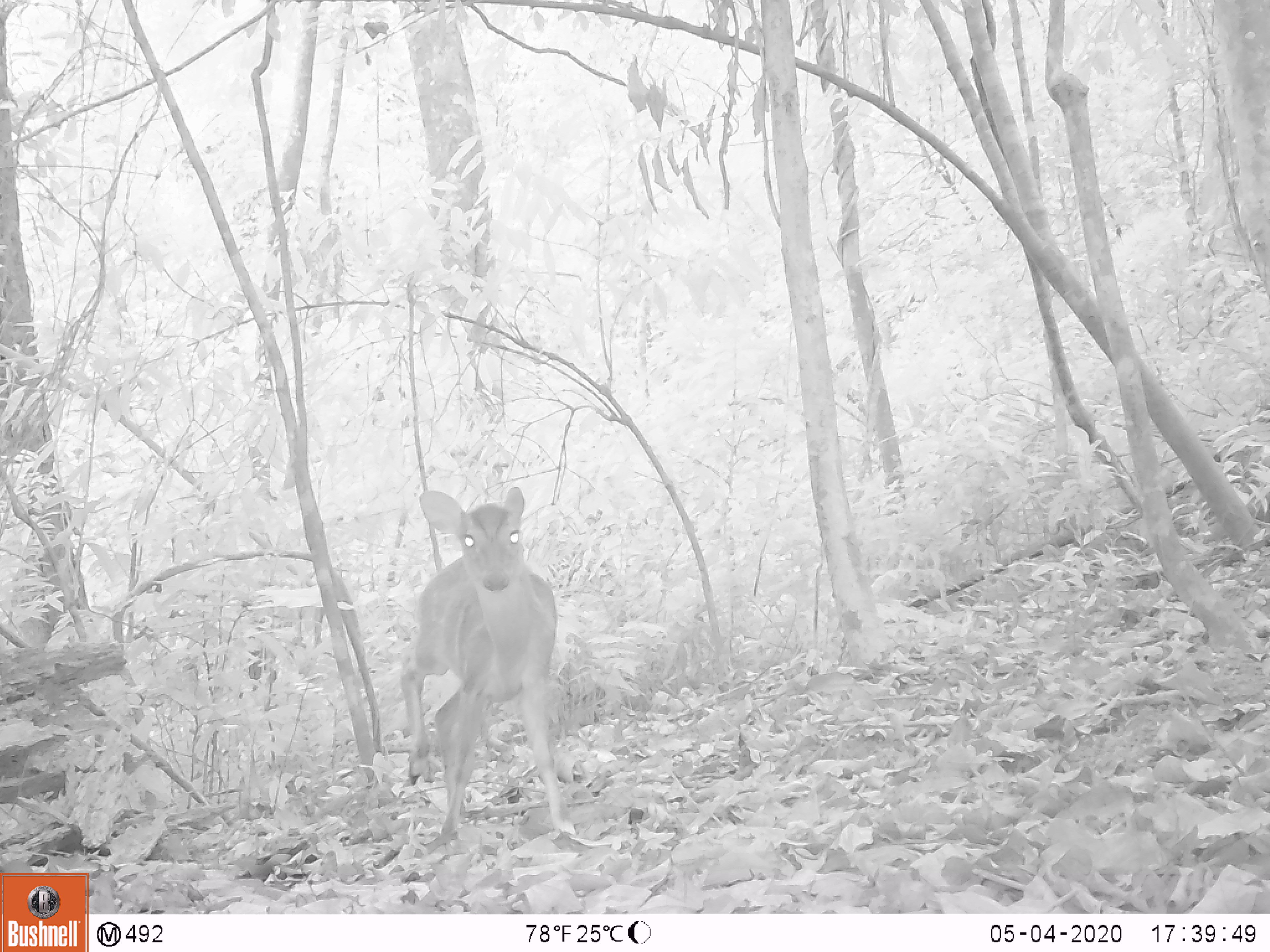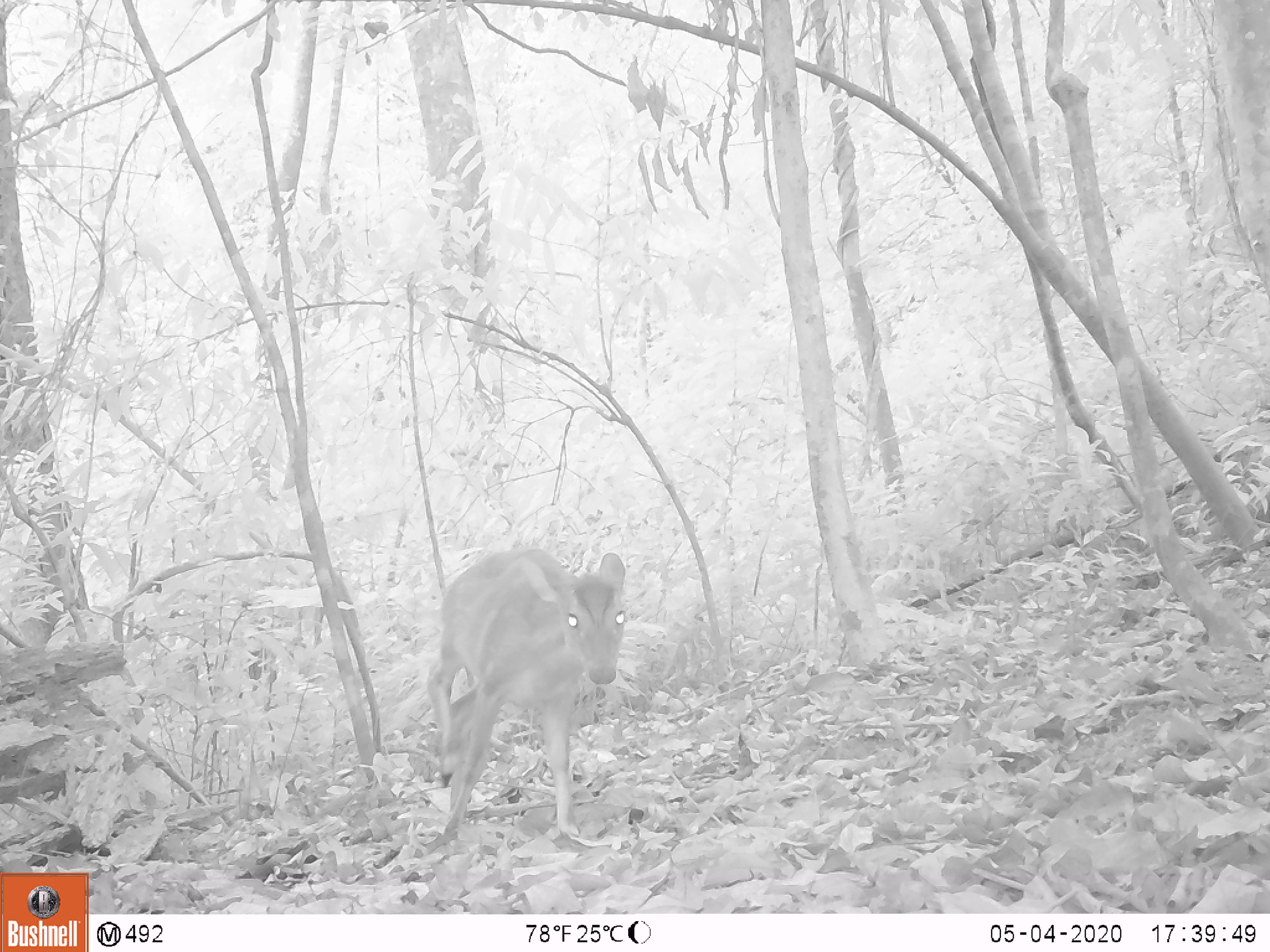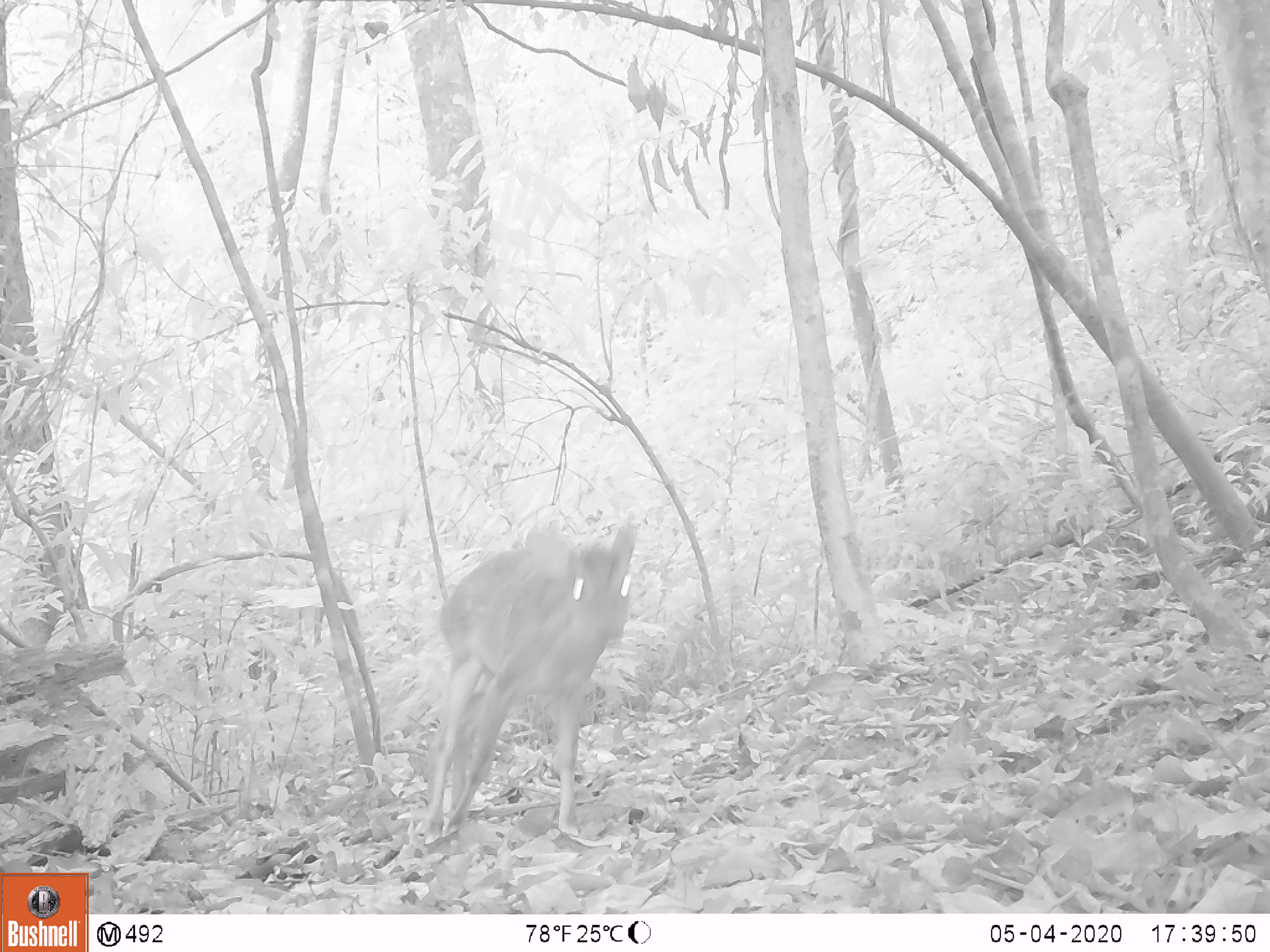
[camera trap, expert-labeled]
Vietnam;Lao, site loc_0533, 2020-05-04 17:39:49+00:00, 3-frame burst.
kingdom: Animalia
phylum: Chordata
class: Mammalia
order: Artiodactyla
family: Cervidae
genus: Muntiacus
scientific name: Muntiacus vuquangensis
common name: large-antlered muntjac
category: large antlered muntjac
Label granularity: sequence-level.